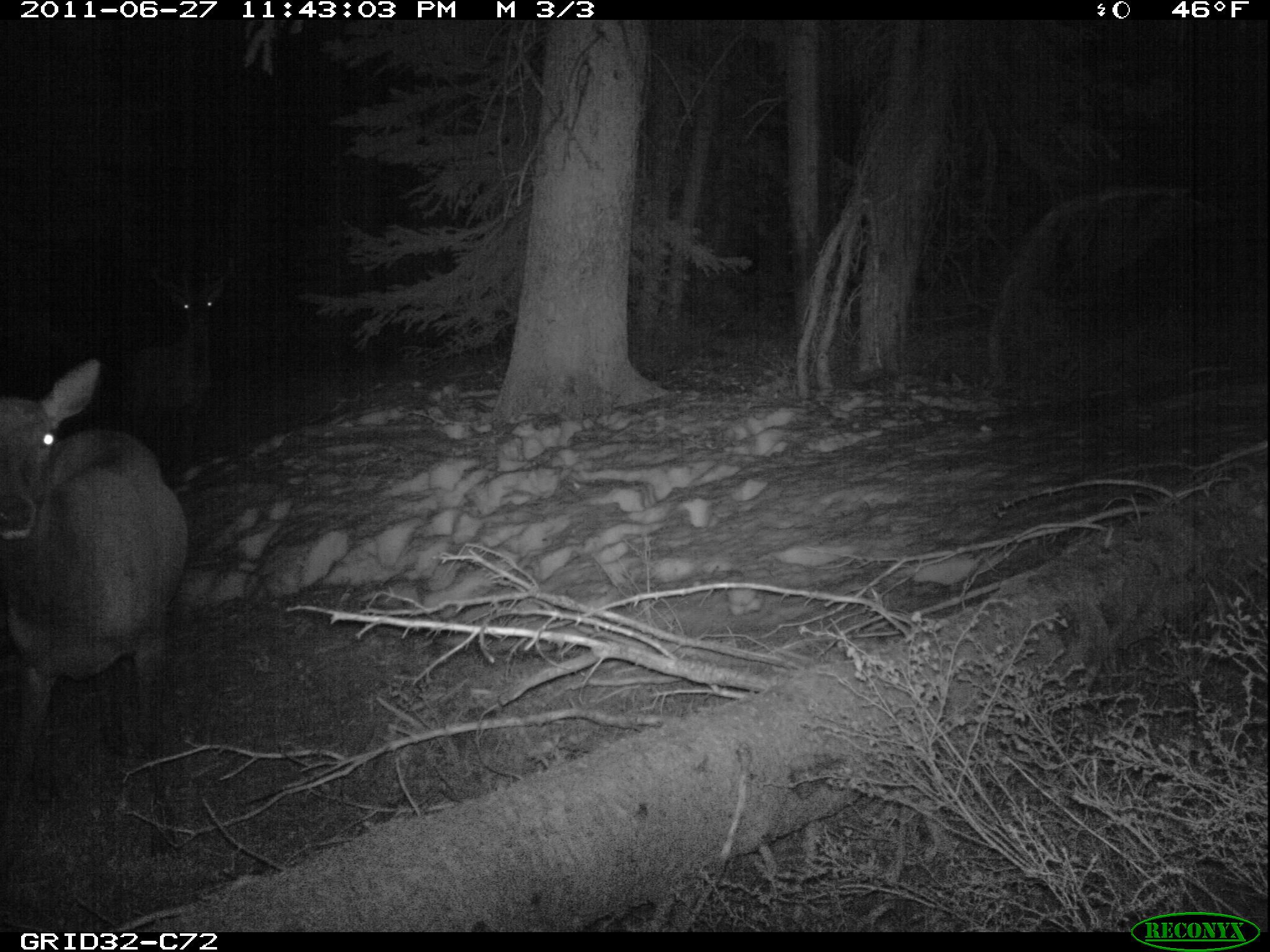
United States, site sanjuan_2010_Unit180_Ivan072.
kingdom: Animalia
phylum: Chordata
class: Mammalia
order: Artiodactyla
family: Cervidae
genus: Cervus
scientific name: Cervus elaphus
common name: red deer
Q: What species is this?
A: Cervus elaphus (red deer).